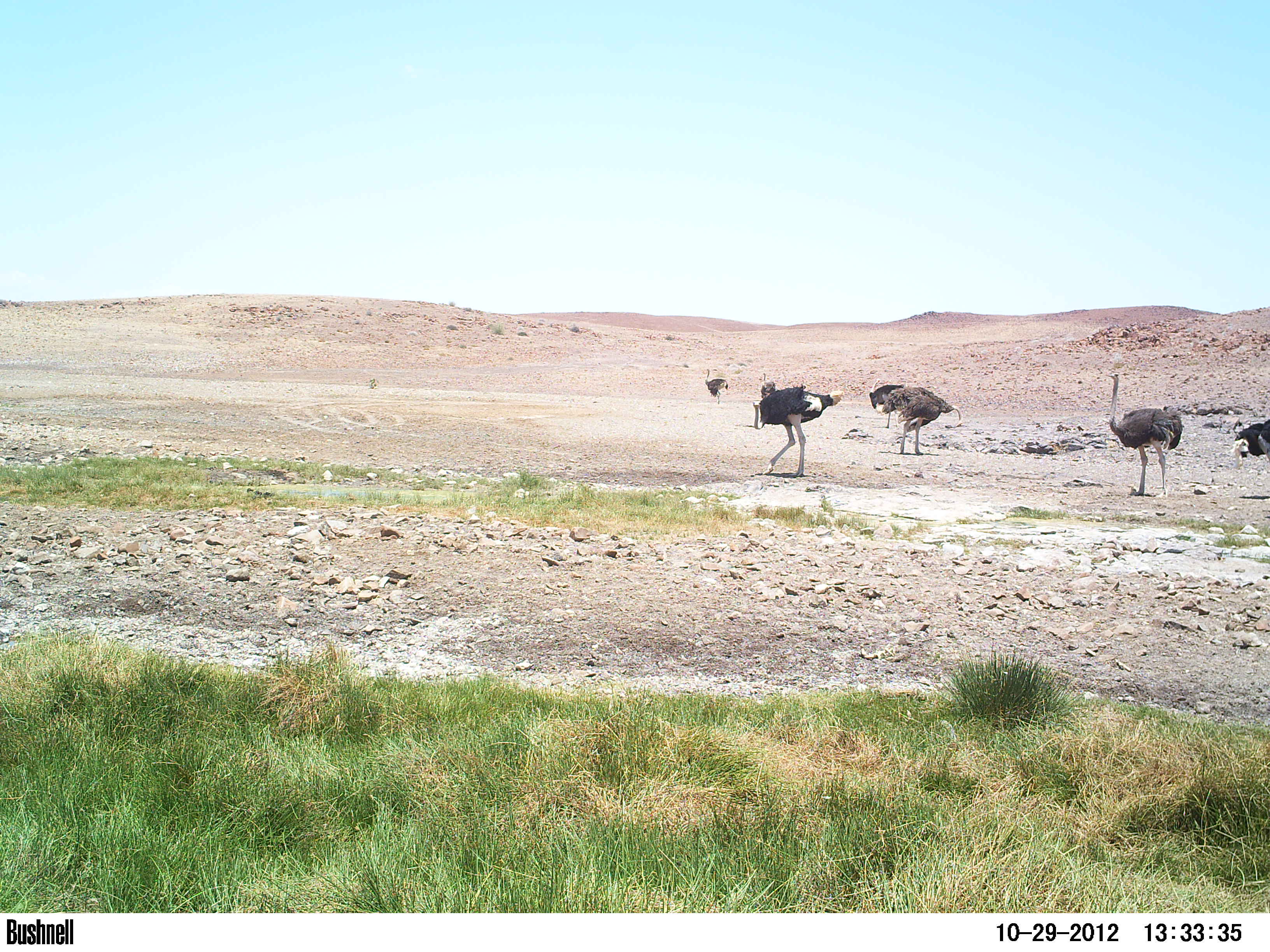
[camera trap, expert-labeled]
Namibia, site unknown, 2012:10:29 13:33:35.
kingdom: Animalia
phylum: Chordata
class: Aves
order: Struthioniformes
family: Struthionidae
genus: Struthio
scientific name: Struthio camelus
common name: common ostrich